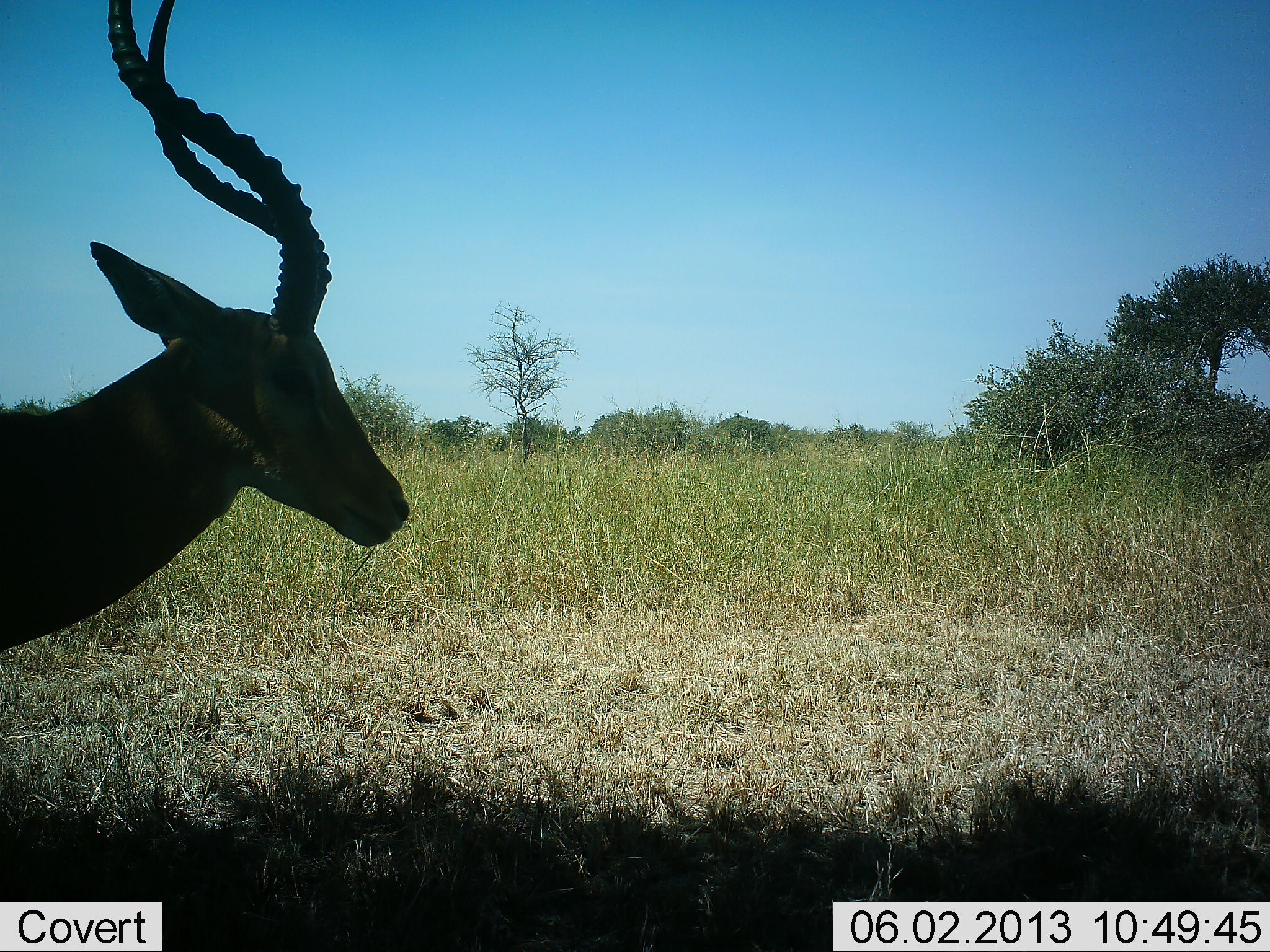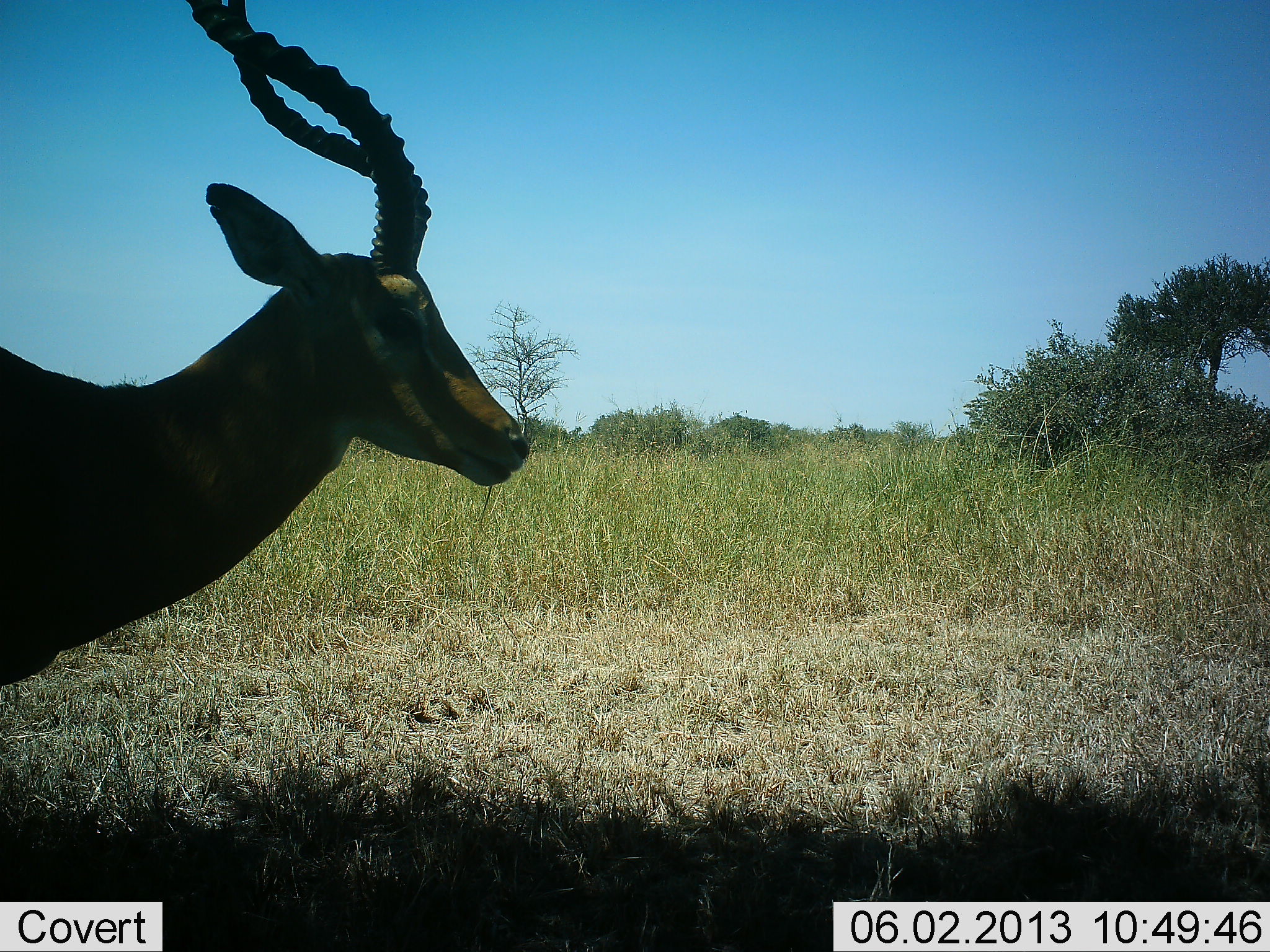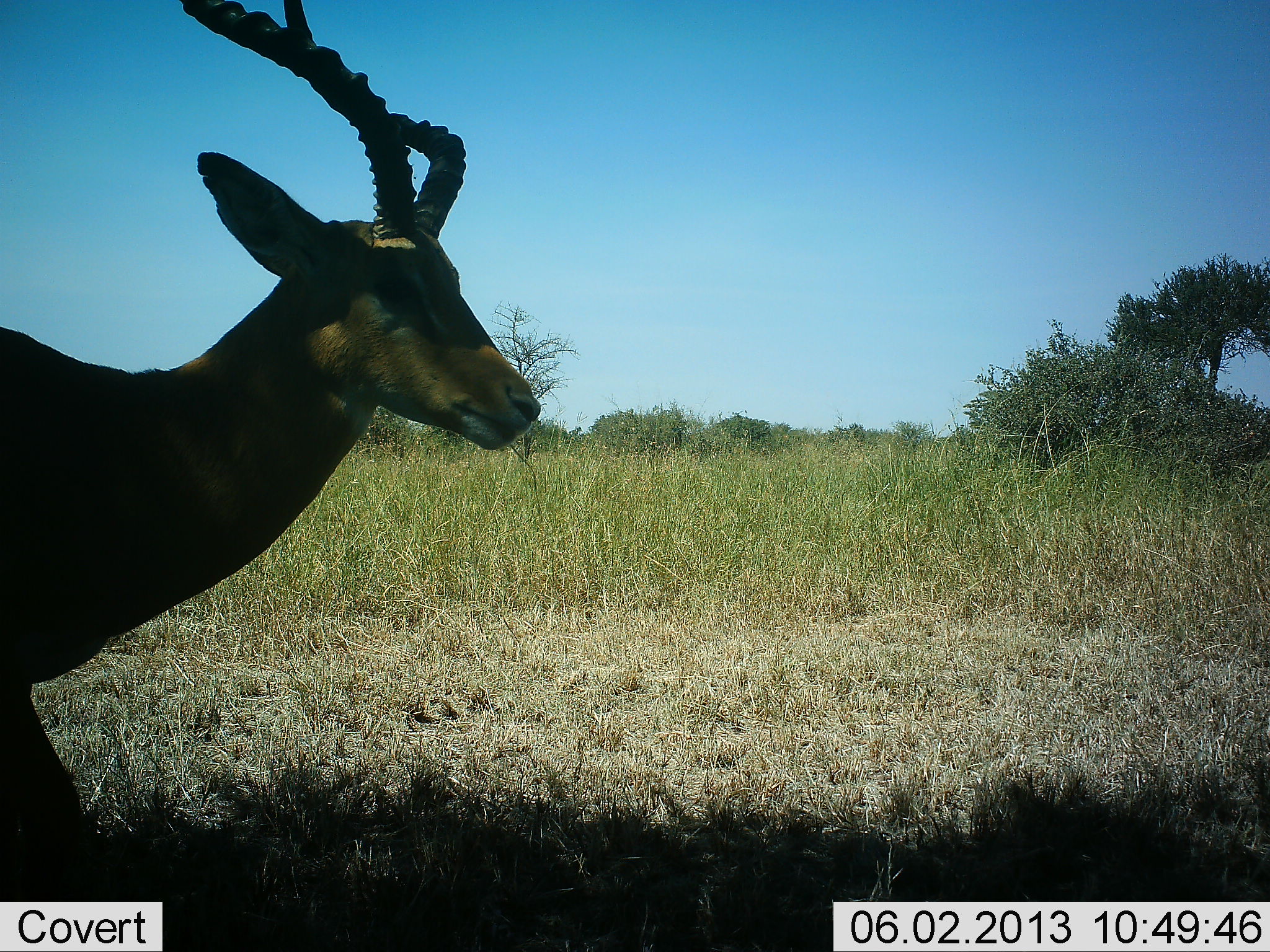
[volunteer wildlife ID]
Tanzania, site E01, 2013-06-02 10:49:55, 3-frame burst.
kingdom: Animalia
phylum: Chordata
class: Mammalia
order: Artiodactyla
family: Bovidae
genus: Aepyceros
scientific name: Aepyceros melampus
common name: impala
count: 1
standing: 60%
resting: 3%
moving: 53%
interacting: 0%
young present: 0%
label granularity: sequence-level